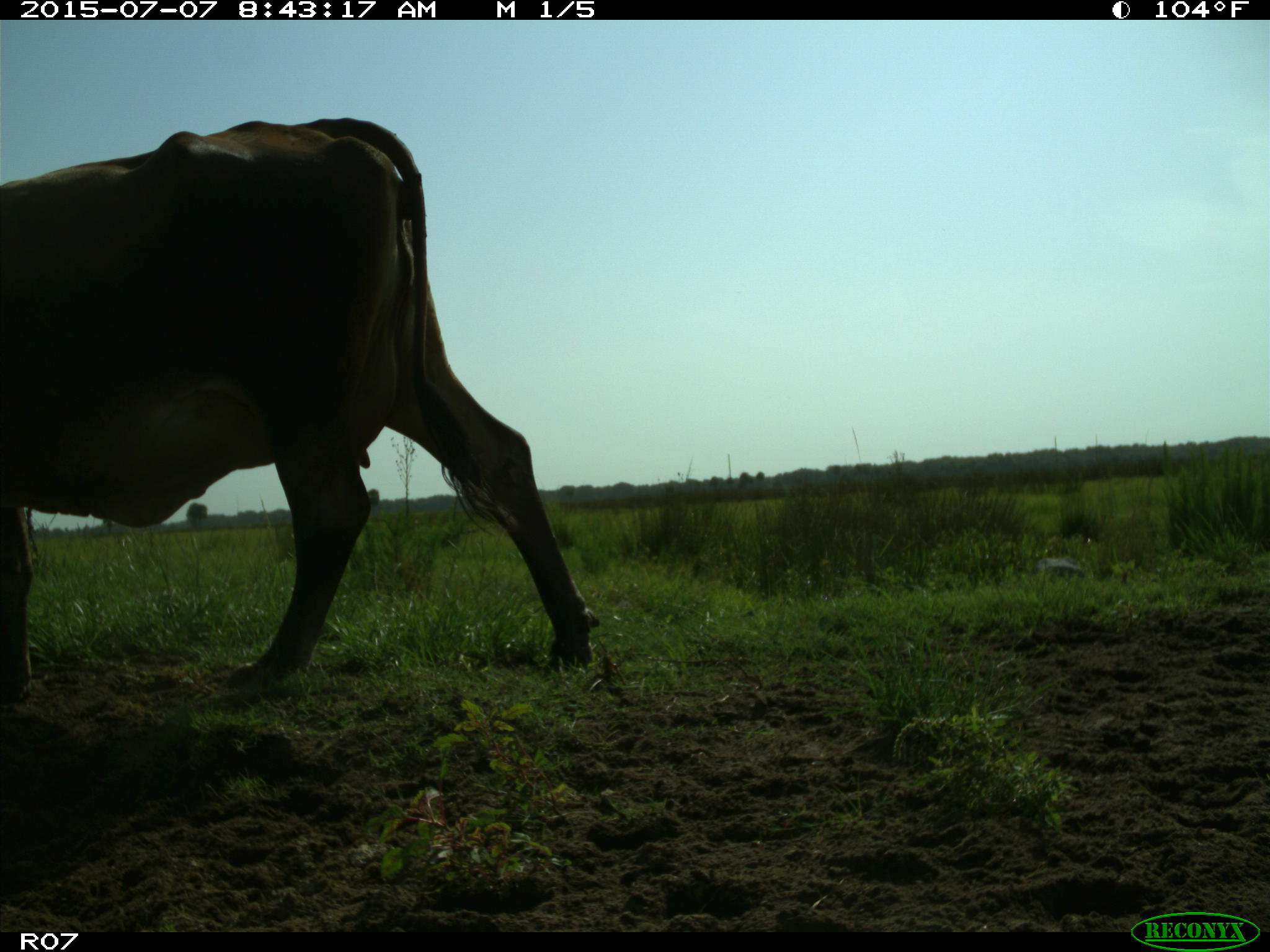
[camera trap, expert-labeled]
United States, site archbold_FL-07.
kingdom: Animalia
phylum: Chordata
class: Mammalia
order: Artiodactyla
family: Bovidae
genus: Bos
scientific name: Bos taurus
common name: domestic cow